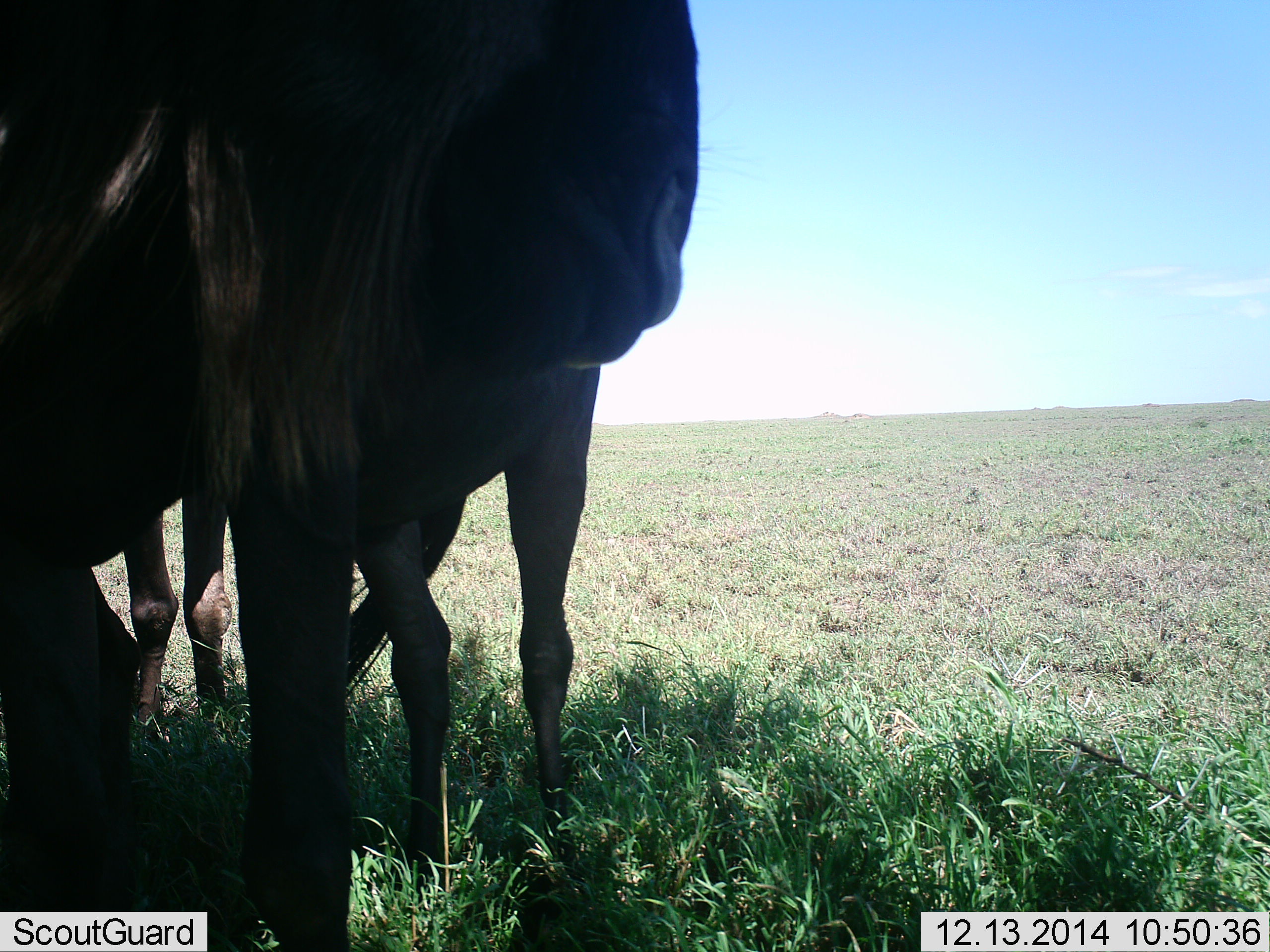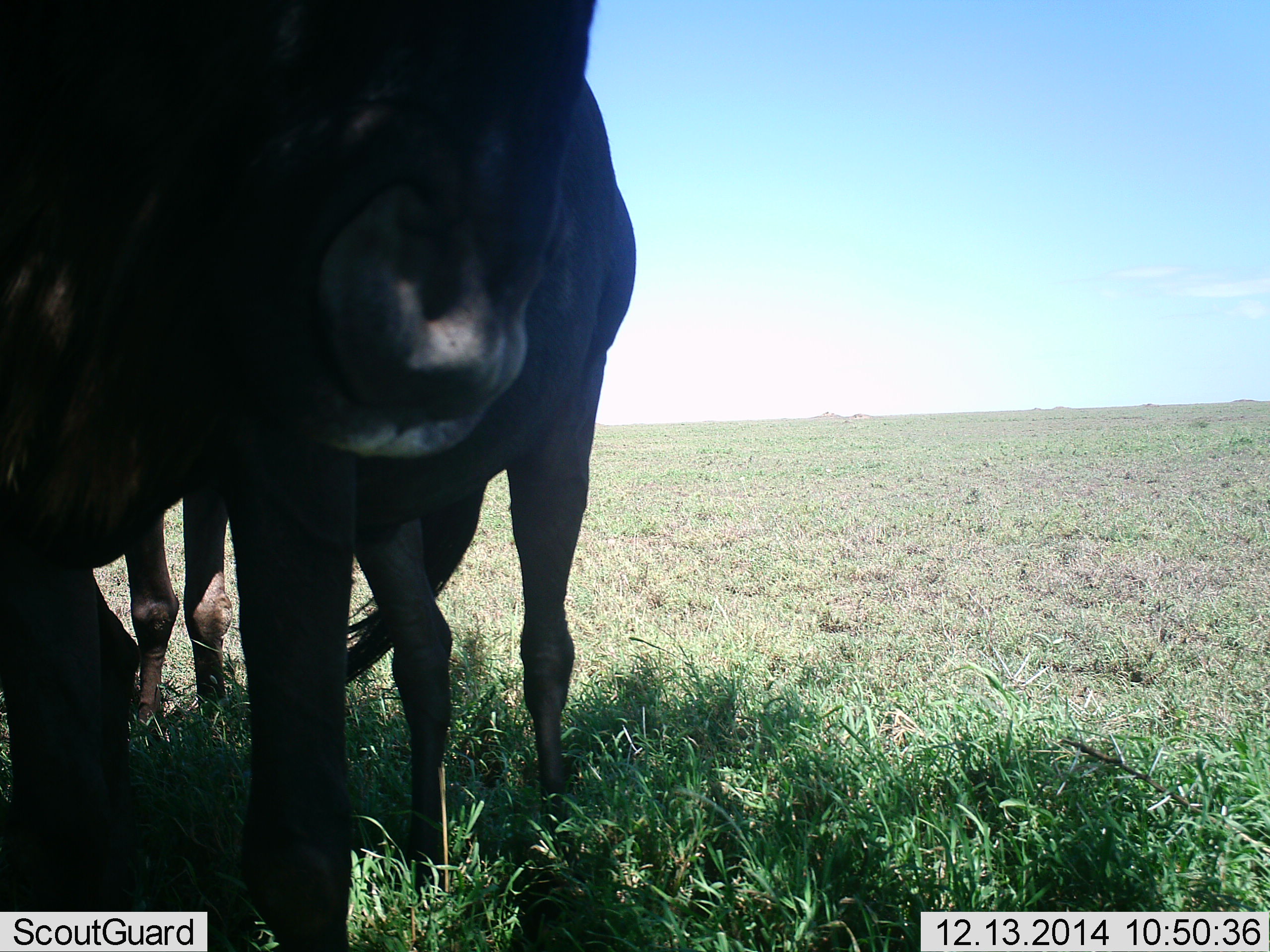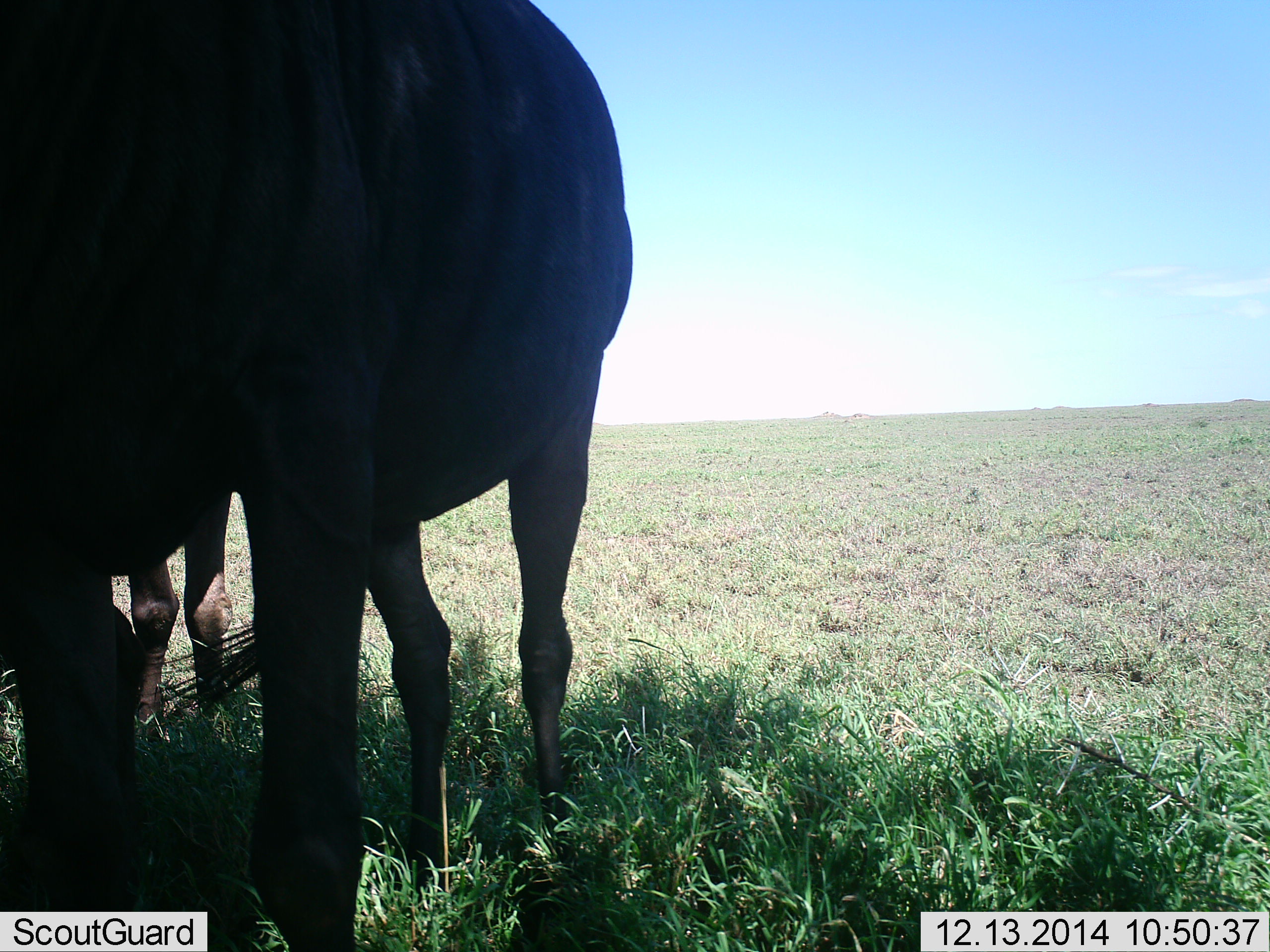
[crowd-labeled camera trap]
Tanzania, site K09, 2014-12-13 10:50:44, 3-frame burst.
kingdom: Animalia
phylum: Chordata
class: Mammalia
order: Artiodactyla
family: Bovidae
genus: Connochaetes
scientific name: Connochaetes taurinus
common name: blue wildebeest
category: wildebeest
Wildebeest (blue wildebeest) (Connochaetes taurinus), count 2. Behavior (volunteer vote fractions): standing 100%, resting 10%, moving 0%, interacting 10%. Young present (vote fraction): 0%. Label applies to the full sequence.